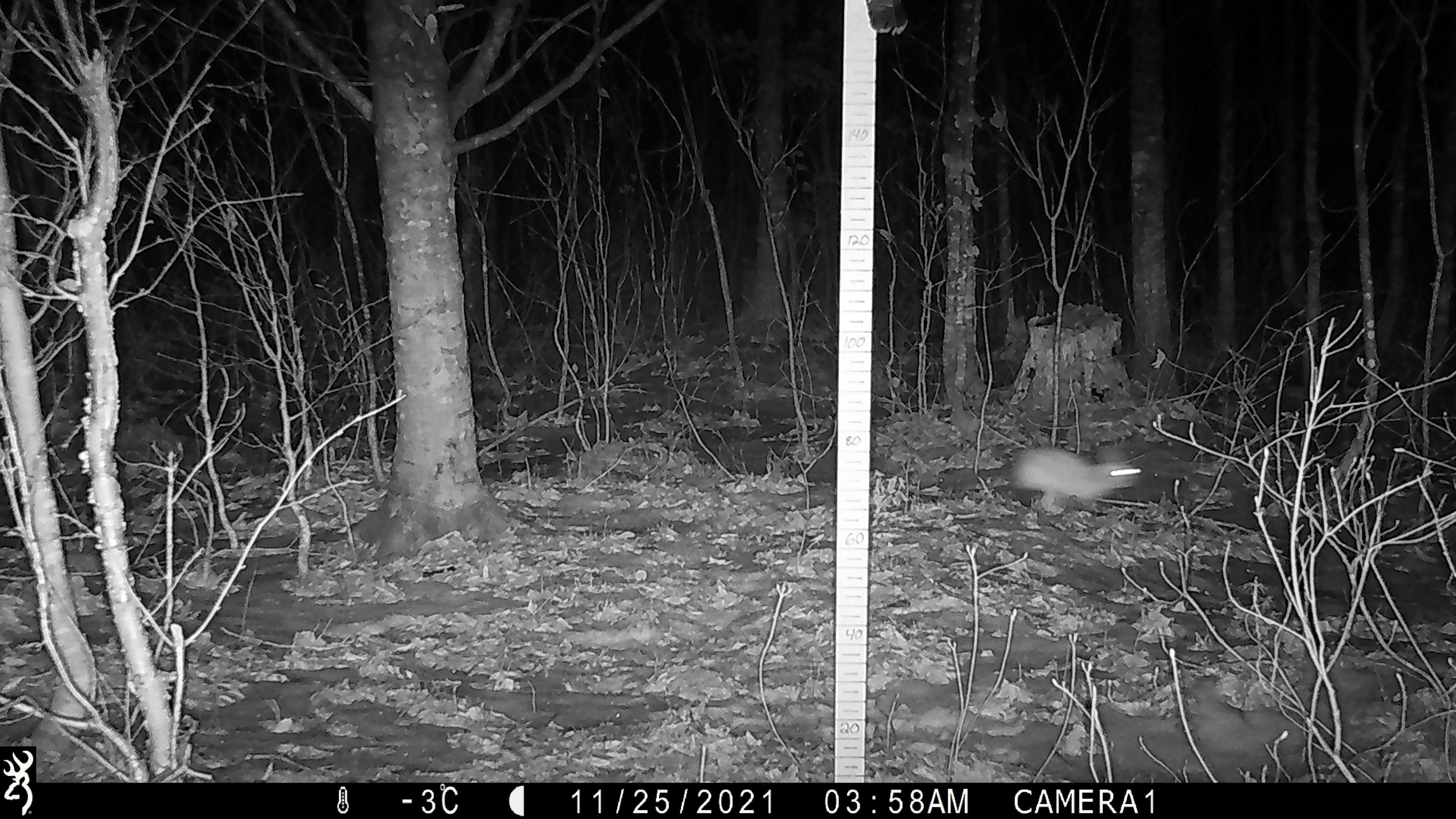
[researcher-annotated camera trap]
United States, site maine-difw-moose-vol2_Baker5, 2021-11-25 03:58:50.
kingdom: Animalia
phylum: Chordata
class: Mammalia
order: Lagomorpha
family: Leporidae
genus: Lepus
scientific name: Lepus americanus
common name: snowshoe hare